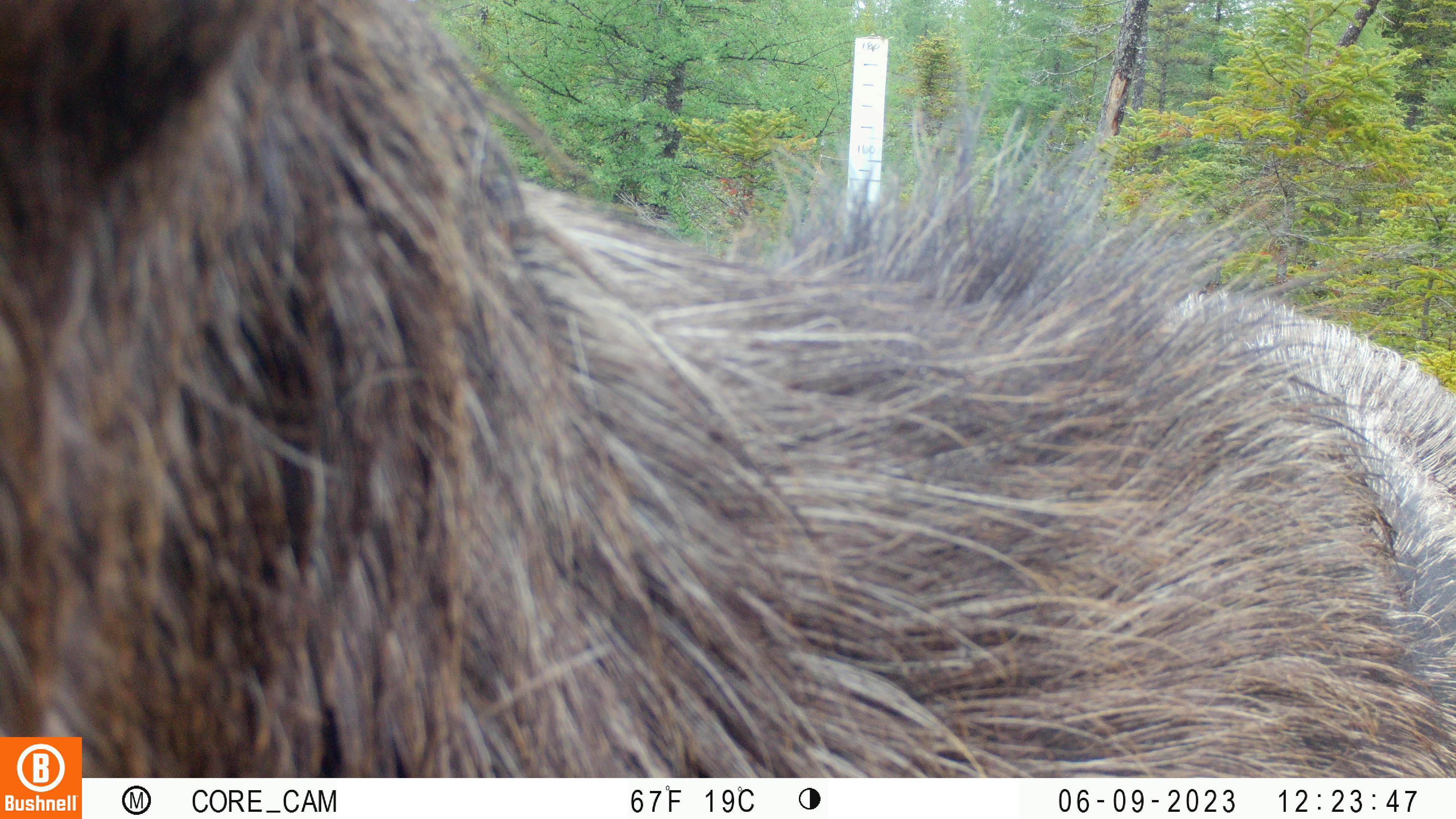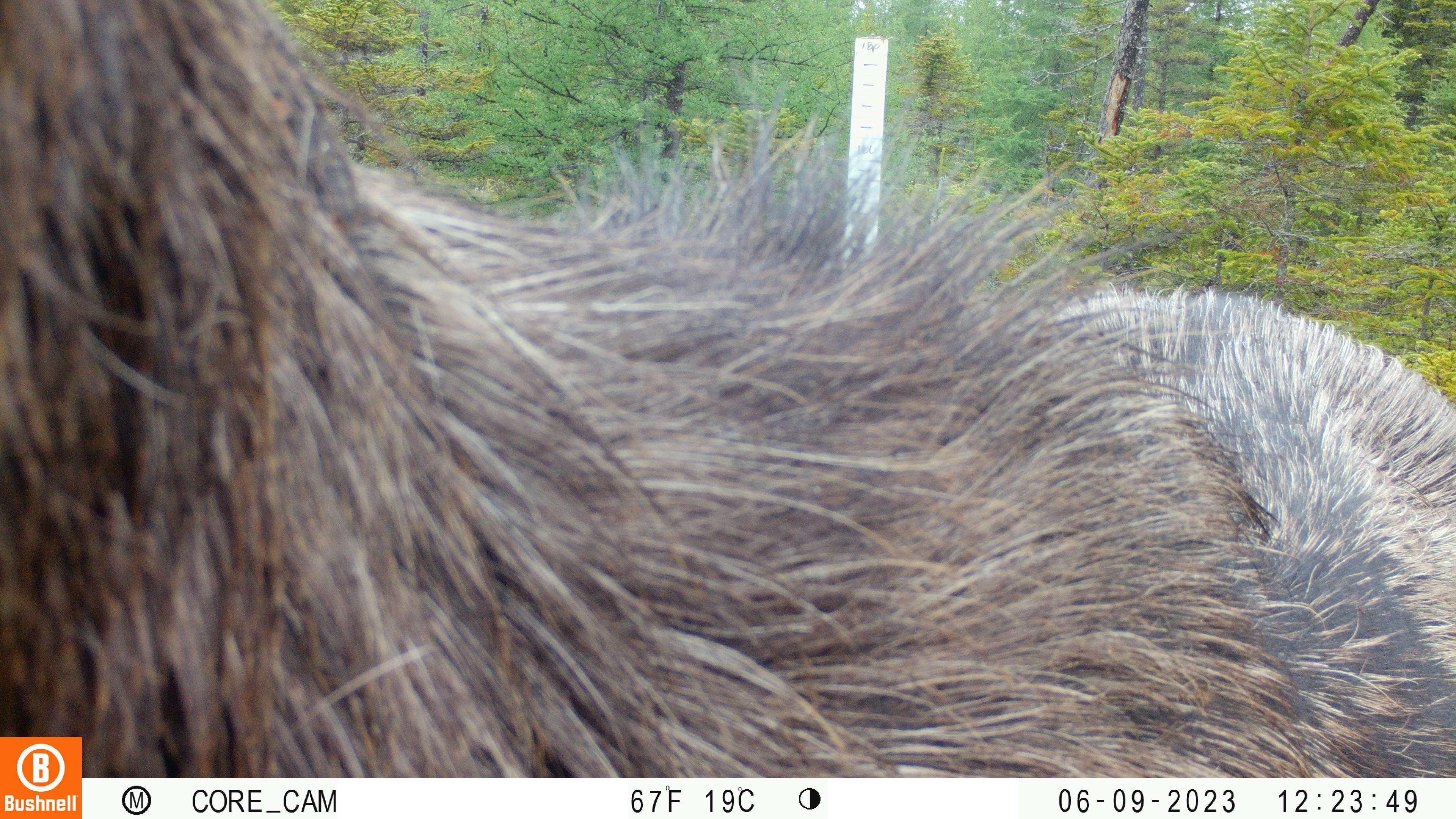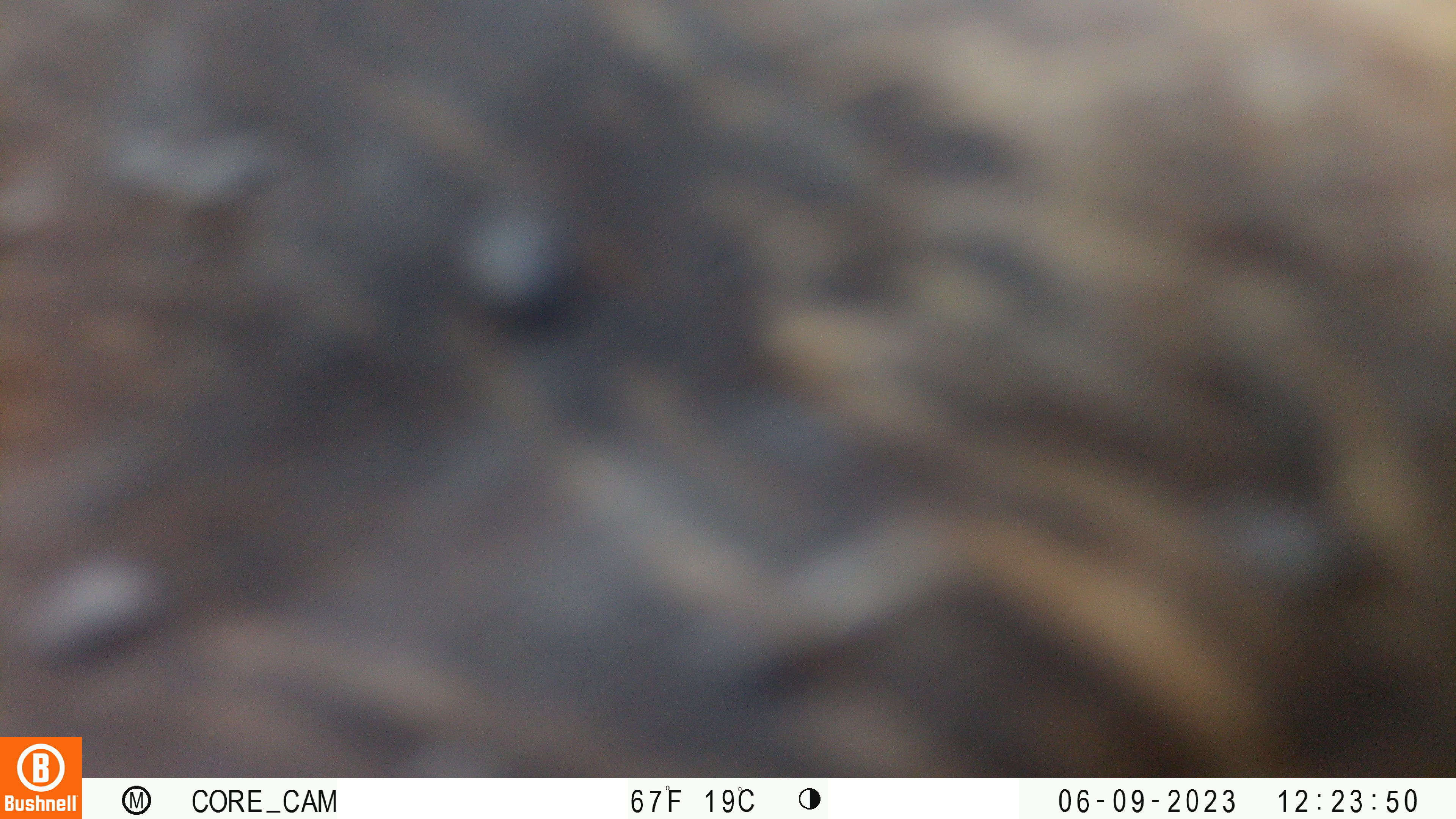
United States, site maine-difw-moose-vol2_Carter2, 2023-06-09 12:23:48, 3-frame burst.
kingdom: Animalia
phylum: Chordata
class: Mammalia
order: Artiodactyla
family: Cervidae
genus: Alces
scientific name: Alces alces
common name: moose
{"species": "moose (Alces alces)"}